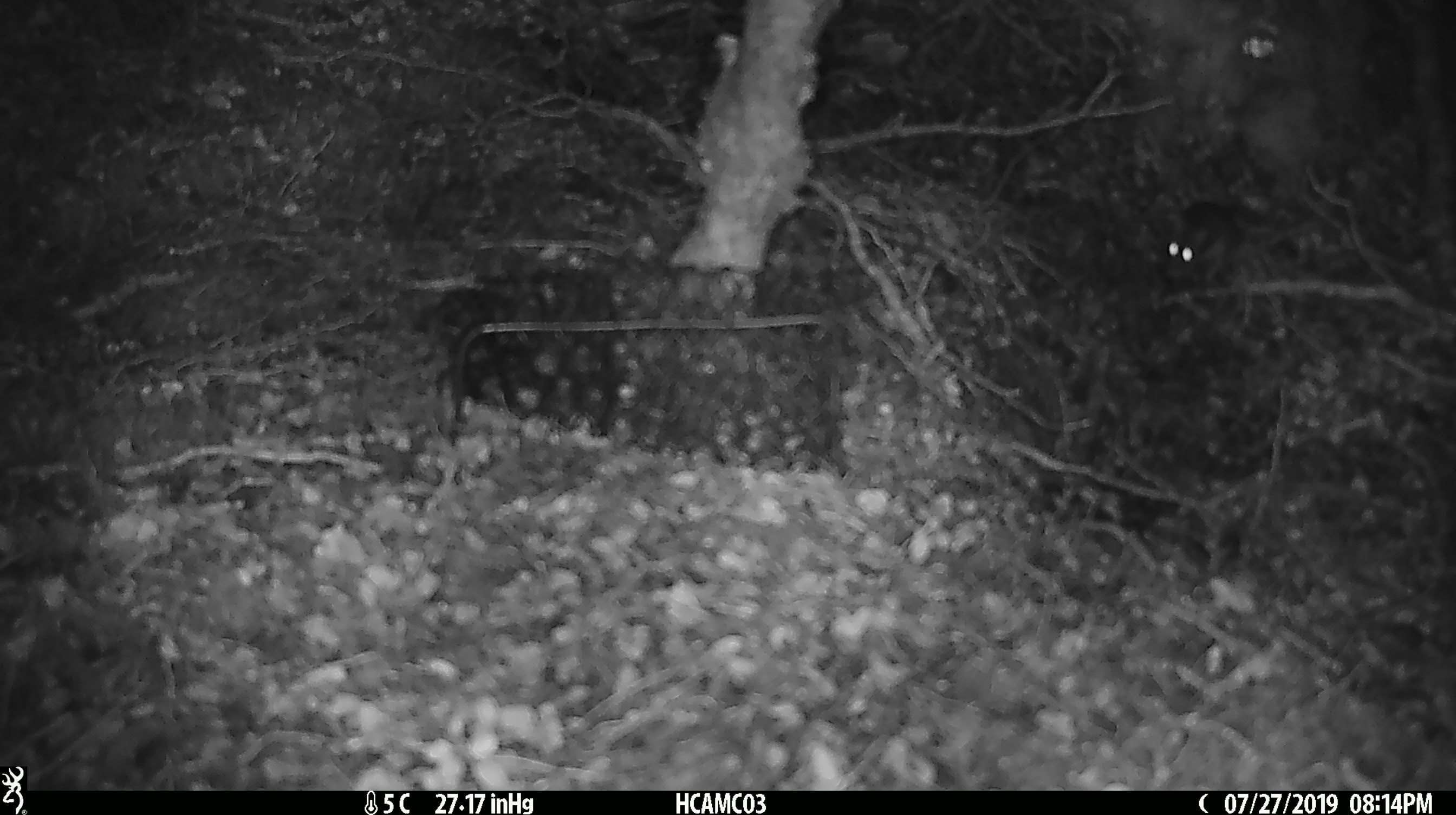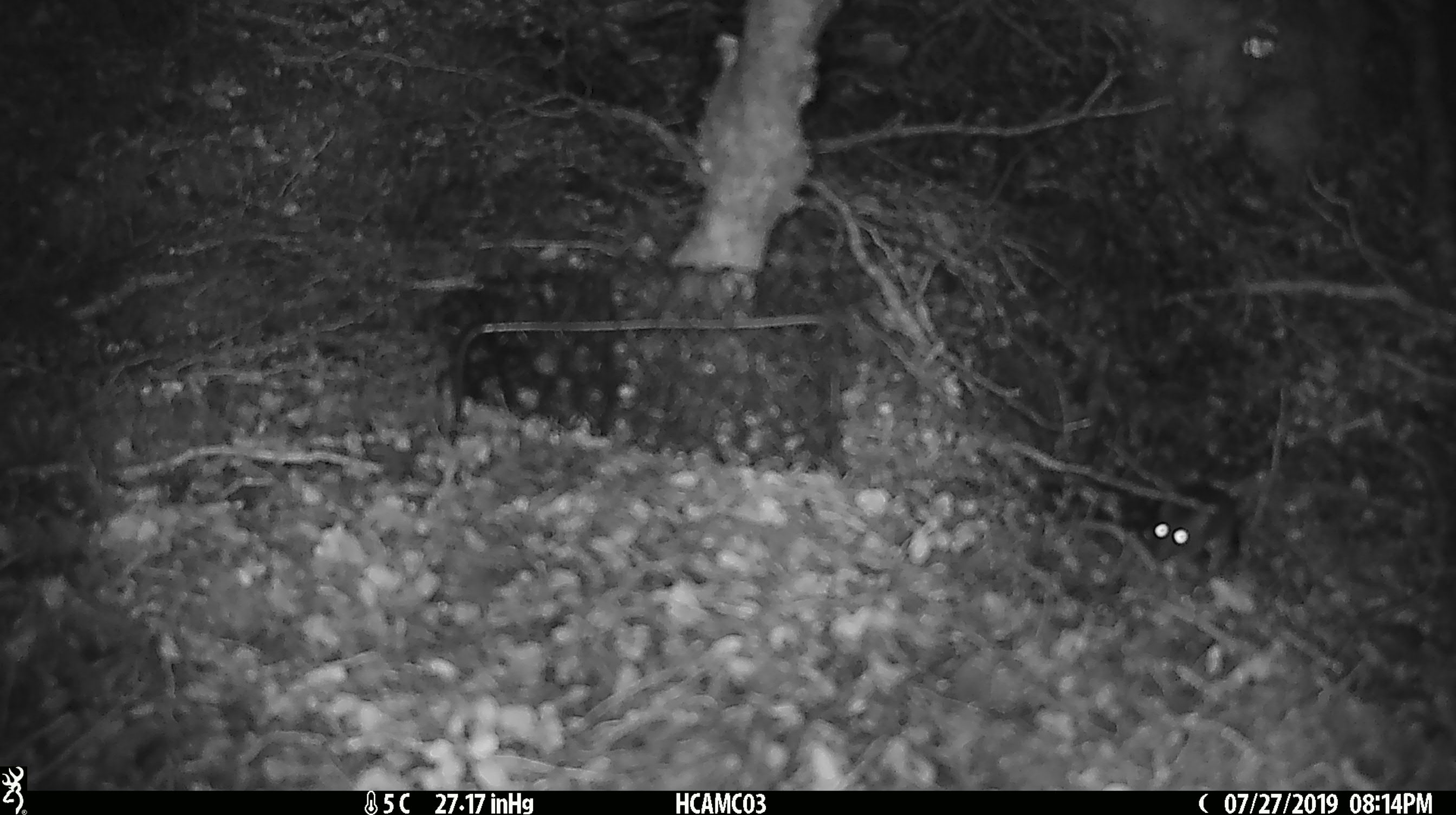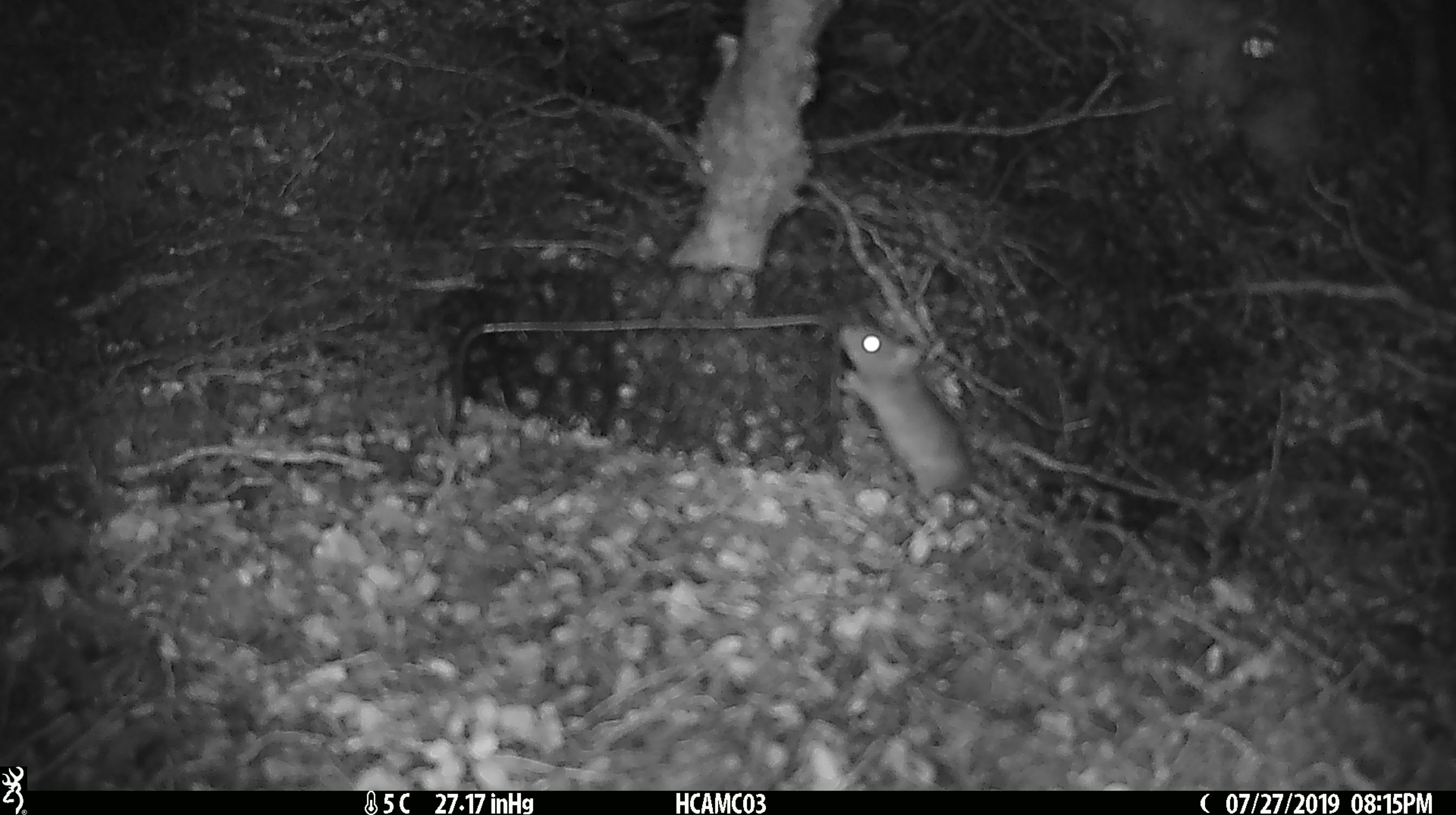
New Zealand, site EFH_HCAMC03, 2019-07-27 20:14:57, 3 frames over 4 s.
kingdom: Animalia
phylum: Chordata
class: Mammalia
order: Rodentia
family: Muridae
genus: Mus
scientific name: Mus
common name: mouse